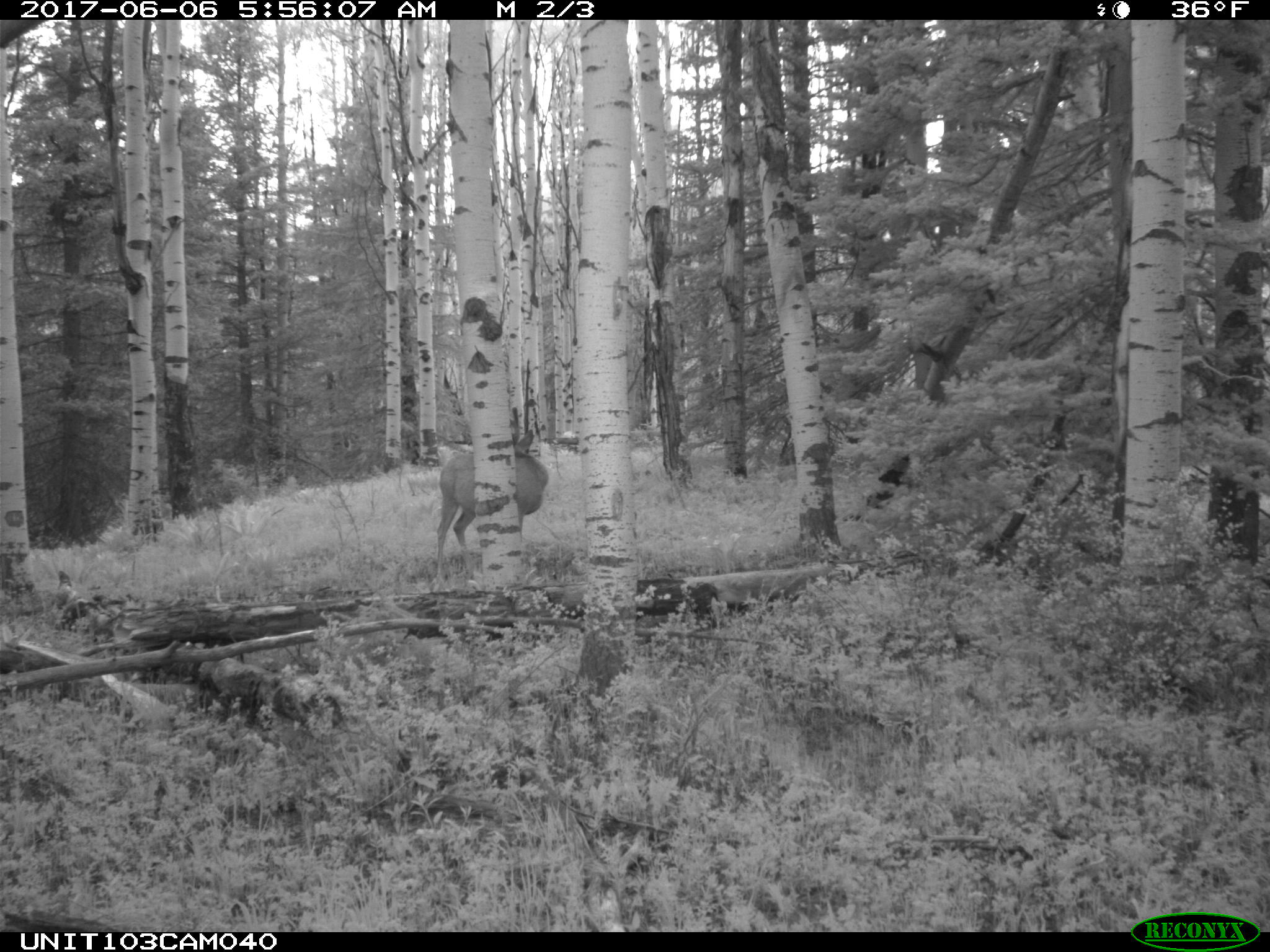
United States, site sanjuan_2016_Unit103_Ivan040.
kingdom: Animalia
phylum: Chordata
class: Mammalia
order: Artiodactyla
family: Cervidae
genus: Odocoileus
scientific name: Odocoileus hemionus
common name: mule deer